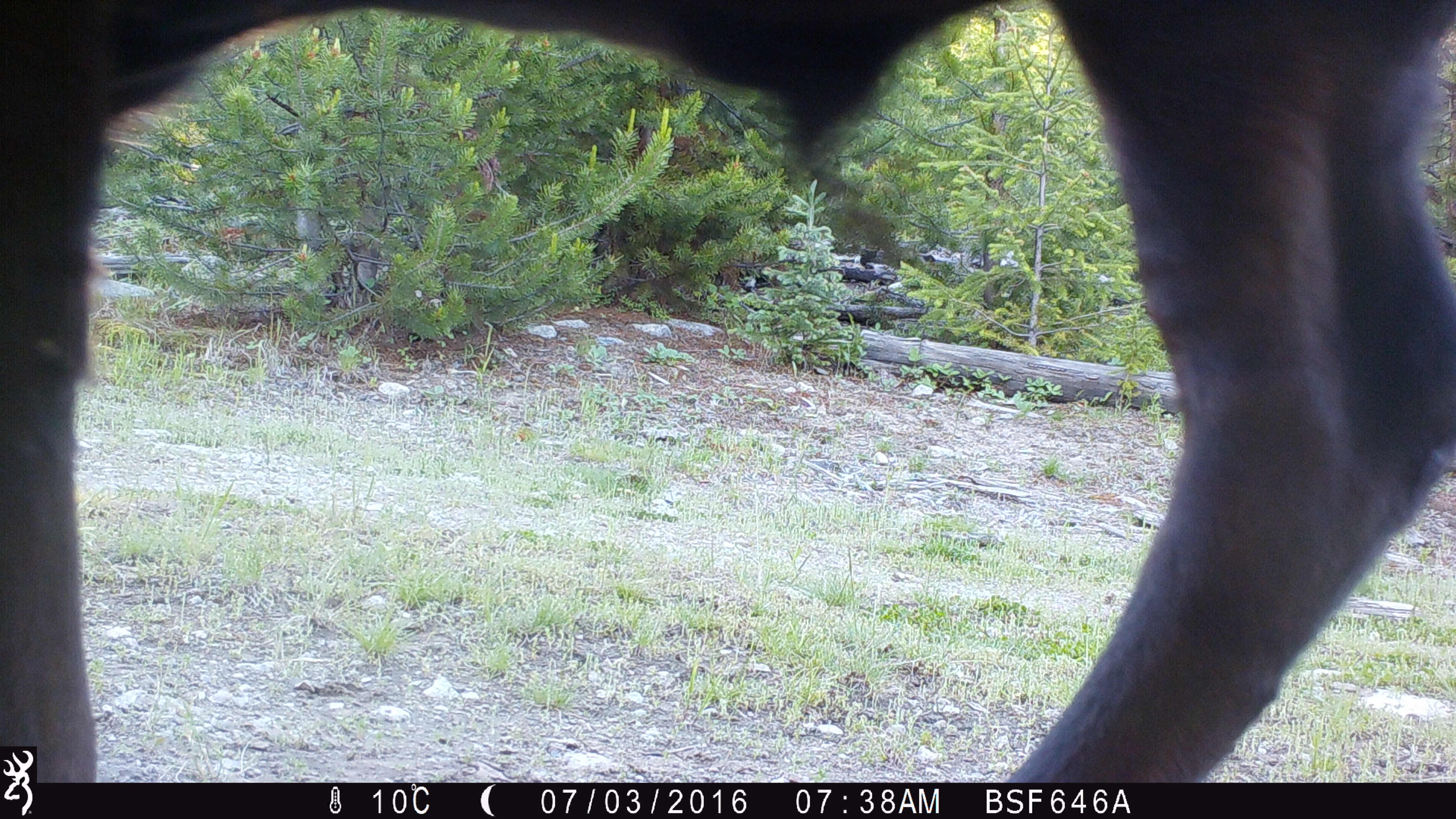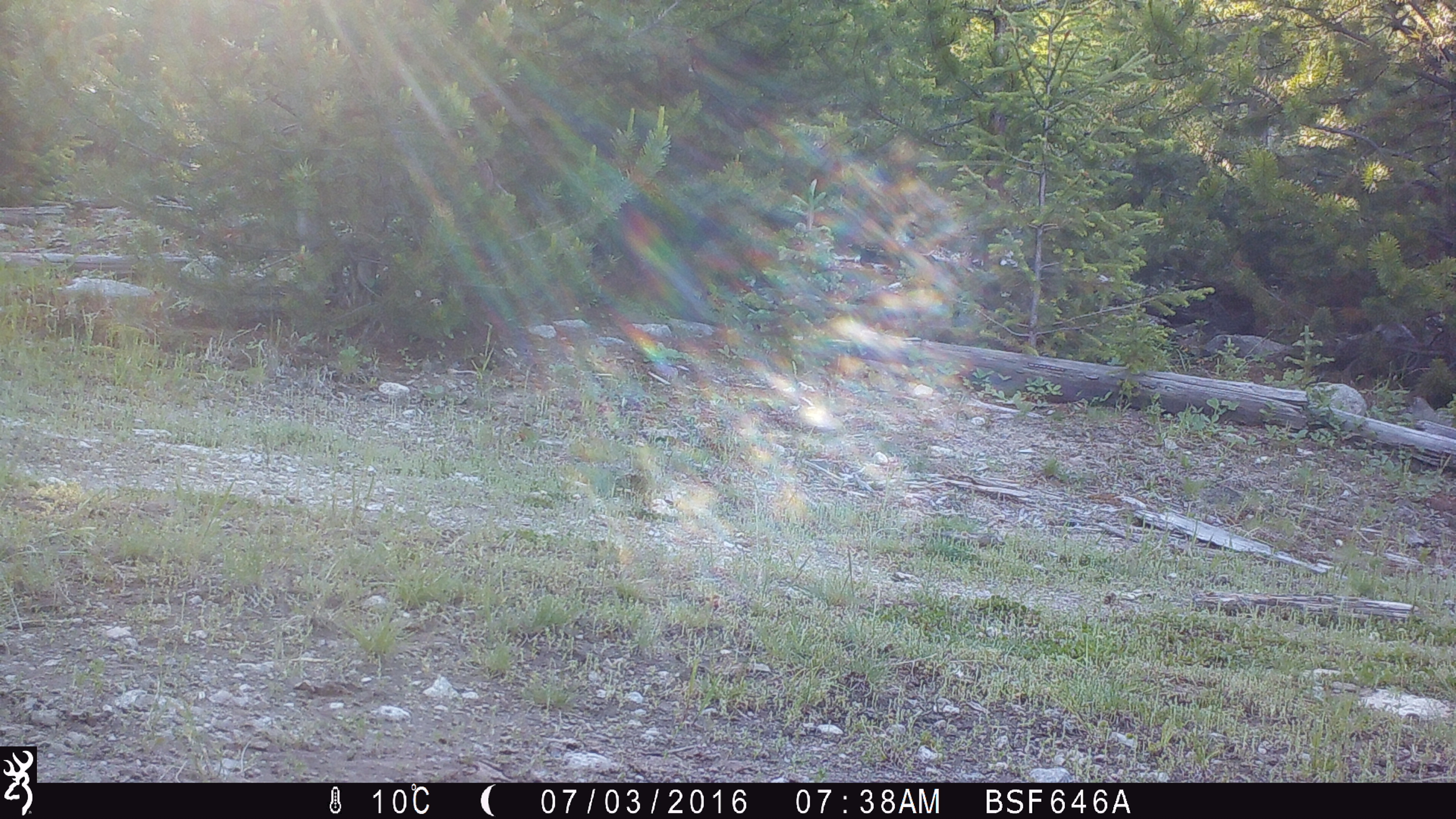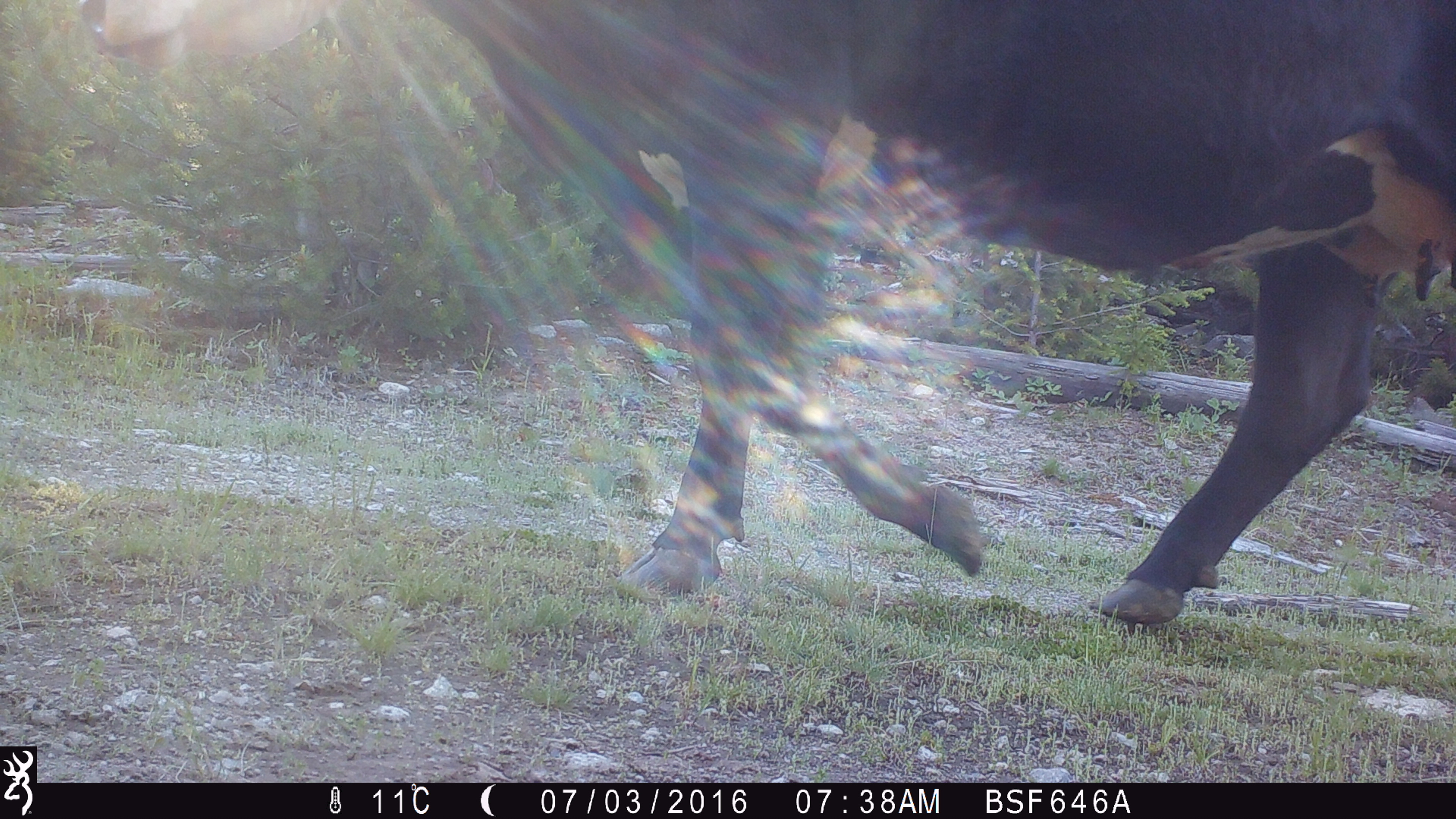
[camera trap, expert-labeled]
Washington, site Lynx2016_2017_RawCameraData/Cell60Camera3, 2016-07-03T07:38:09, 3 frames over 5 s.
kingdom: Animalia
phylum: Chordata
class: Mammalia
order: Artiodactyla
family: Bovidae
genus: Bos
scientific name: Bos taurus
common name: domestic cattle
Domestic cattle (Bos taurus). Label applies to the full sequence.